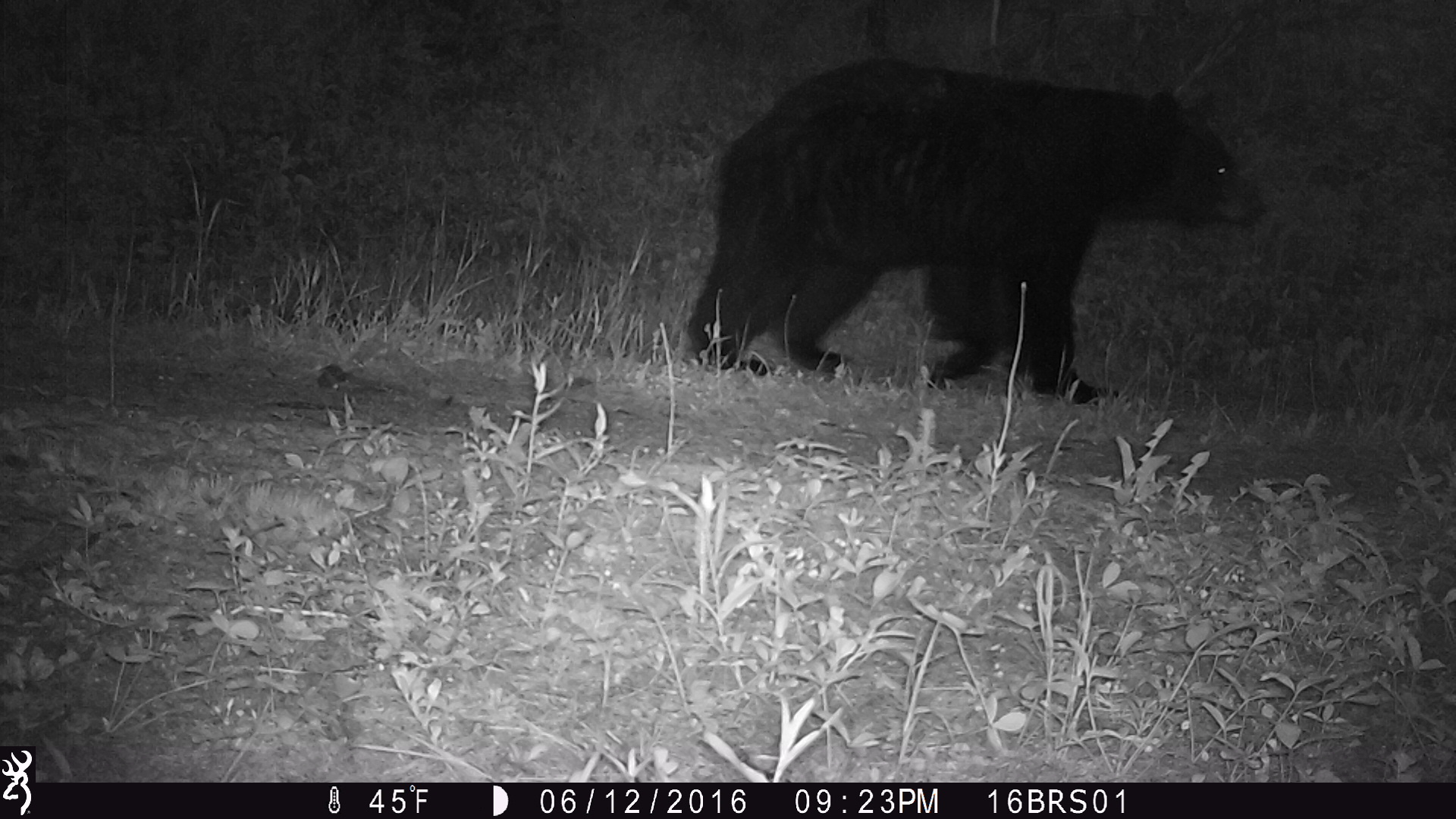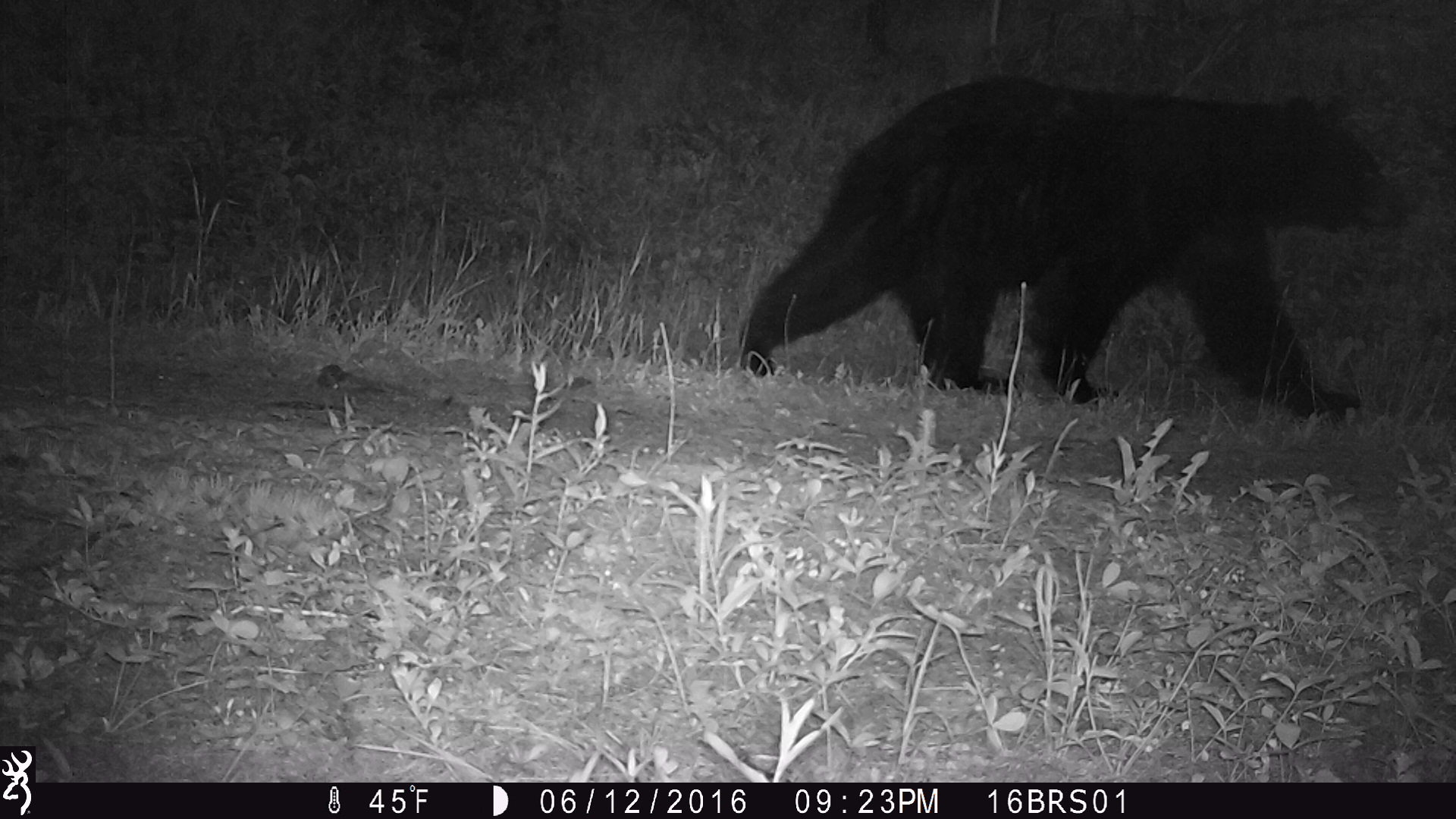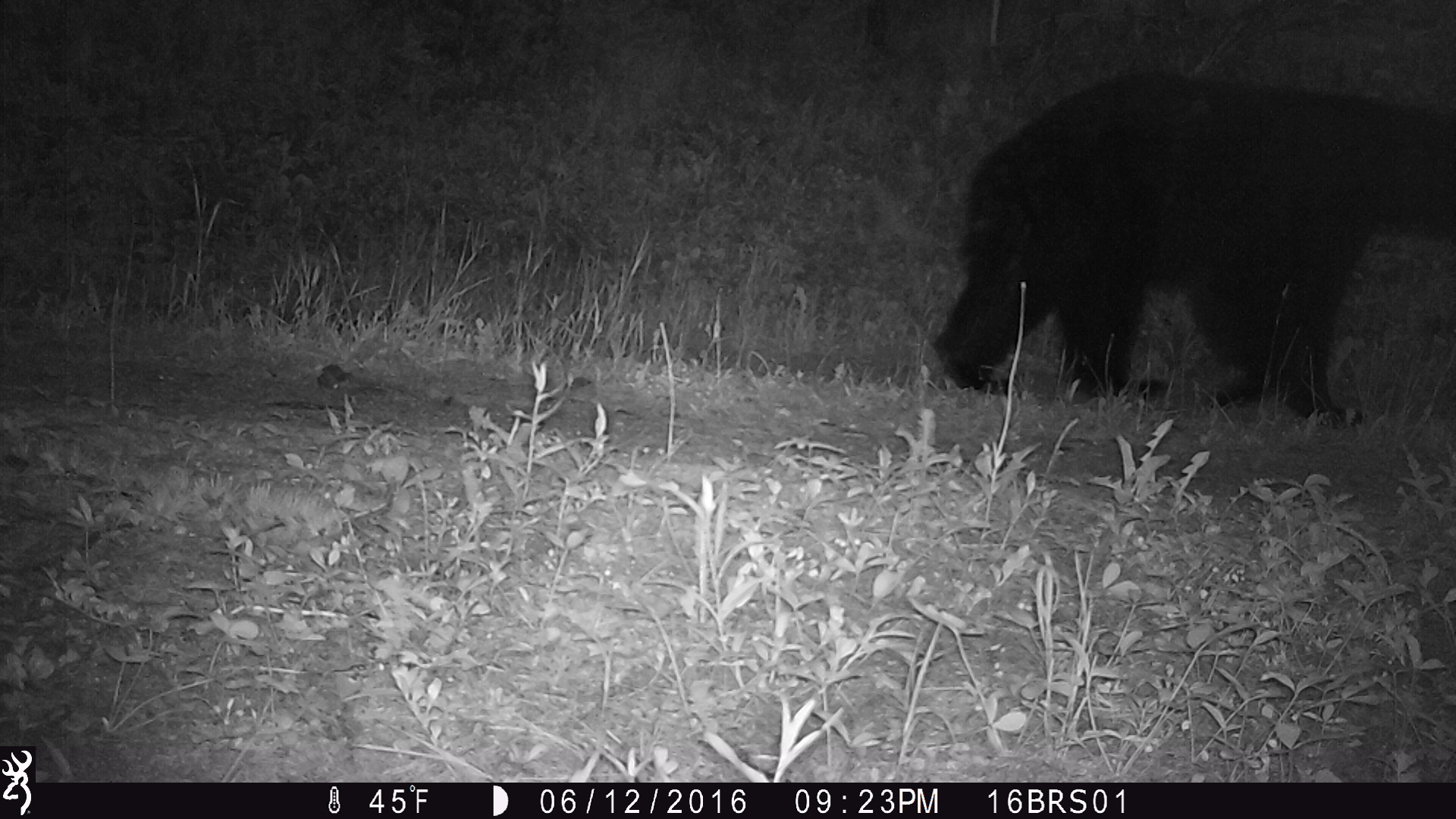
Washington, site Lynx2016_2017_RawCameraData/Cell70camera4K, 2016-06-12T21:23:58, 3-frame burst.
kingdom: Animalia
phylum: Chordata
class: Mammalia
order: Carnivora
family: Ursidae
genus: Ursus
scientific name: Ursus americanus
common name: american black bear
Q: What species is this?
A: Ursus americanus (american black bear).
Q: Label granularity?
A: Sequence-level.